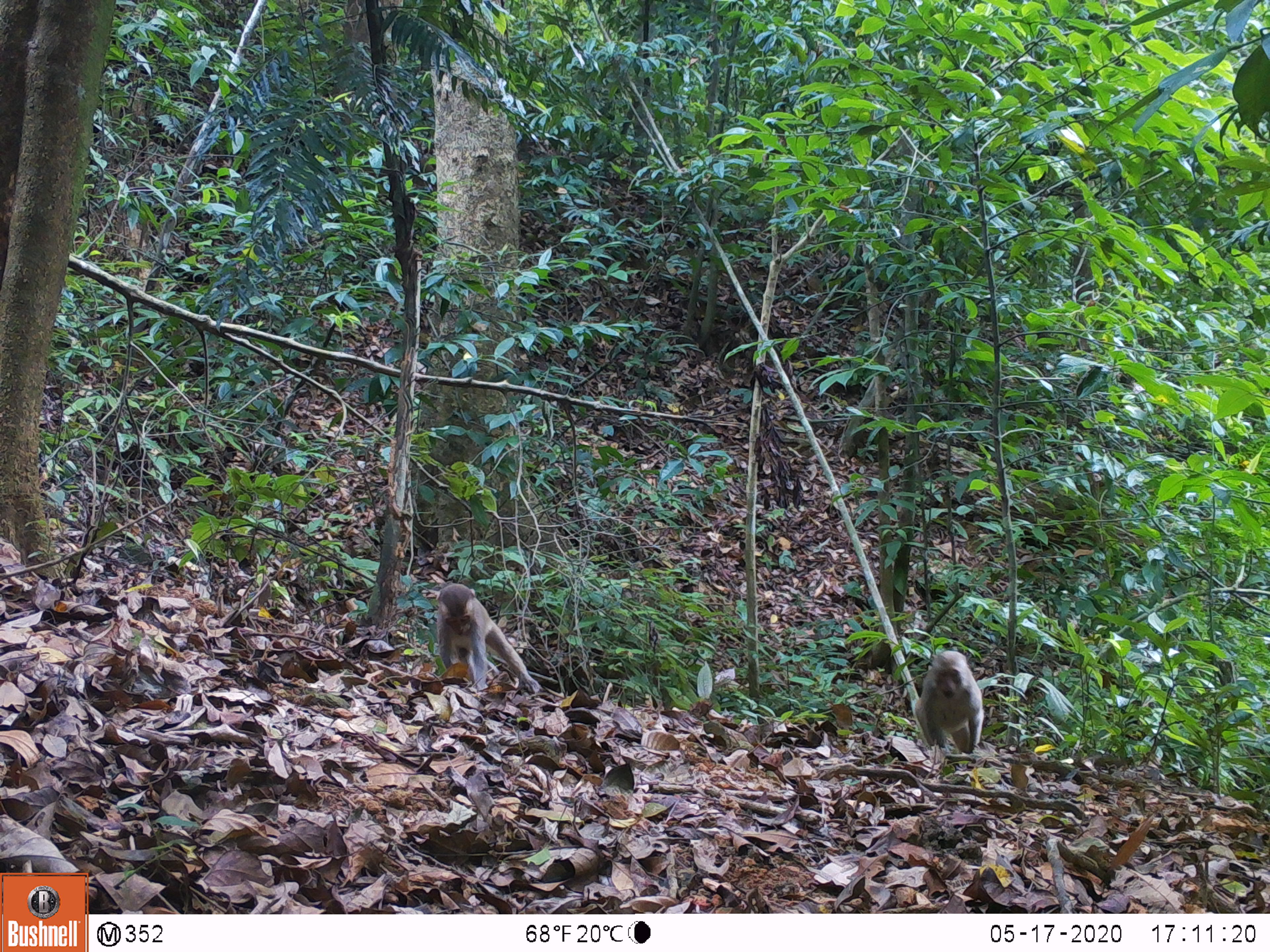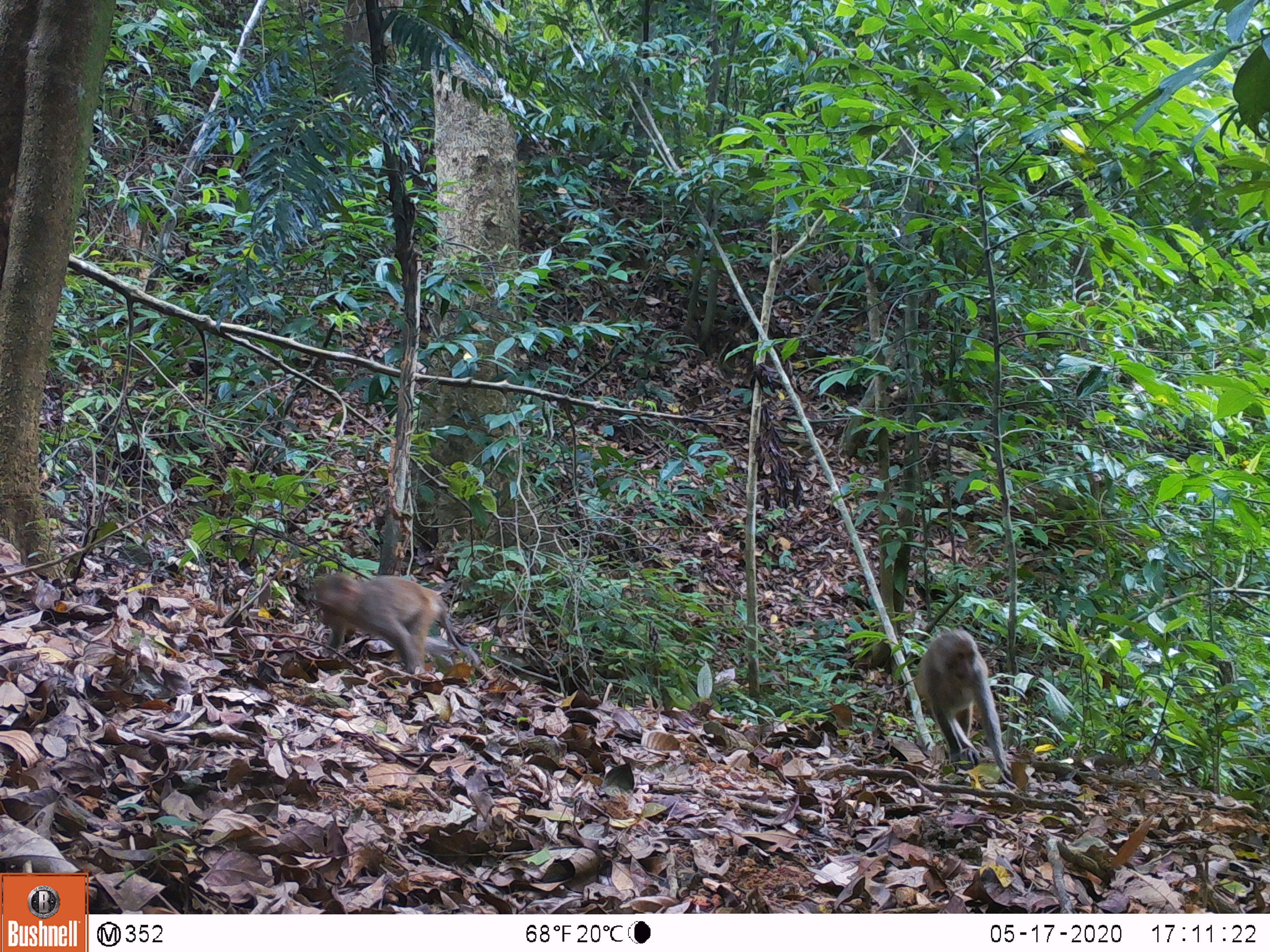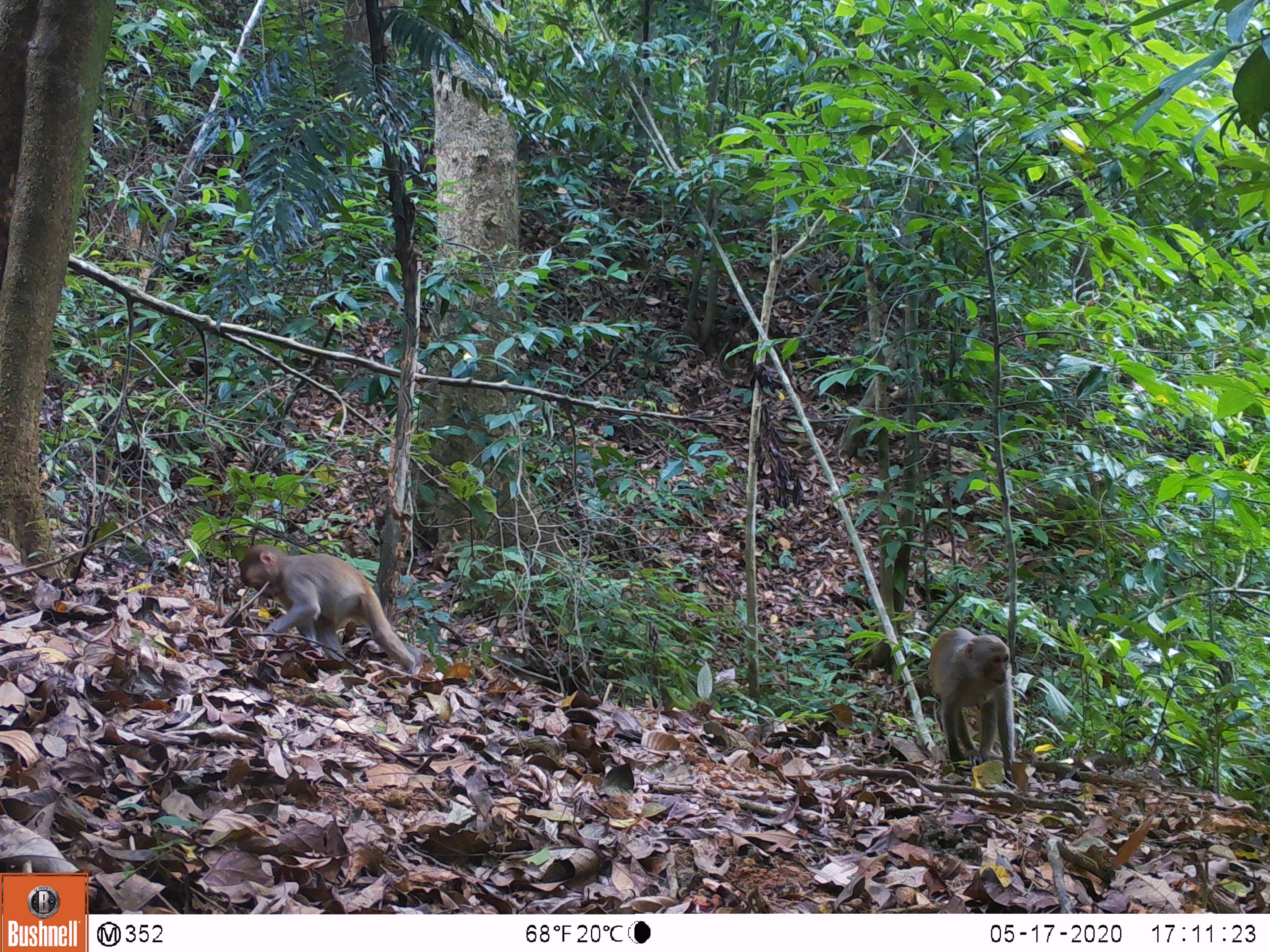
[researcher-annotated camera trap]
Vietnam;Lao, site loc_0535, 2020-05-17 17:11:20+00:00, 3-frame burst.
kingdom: Animalia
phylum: Chordata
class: Mammalia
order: Primates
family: Cercopithecidae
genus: Macaca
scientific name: Macaca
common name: macaques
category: assam or rhesus macaque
Assam or rhesus macaque (macaques) (Macaca). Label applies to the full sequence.